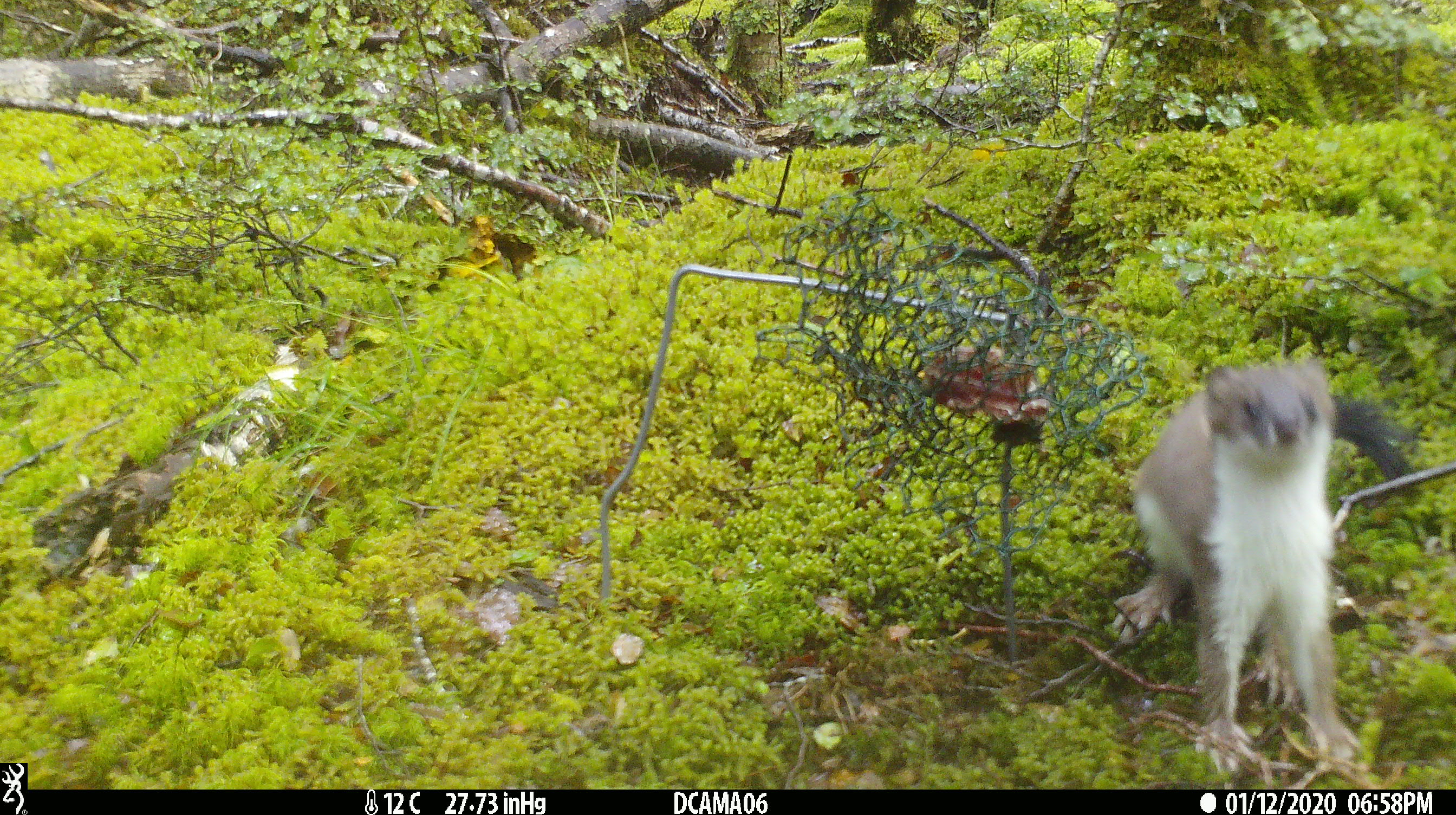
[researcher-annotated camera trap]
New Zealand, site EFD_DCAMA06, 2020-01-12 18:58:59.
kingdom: Animalia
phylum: Chordata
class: Mammalia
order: Carnivora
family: Mustelidae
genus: Mustela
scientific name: Mustela erminea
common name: stoat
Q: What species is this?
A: Stoat (Mustela erminea).